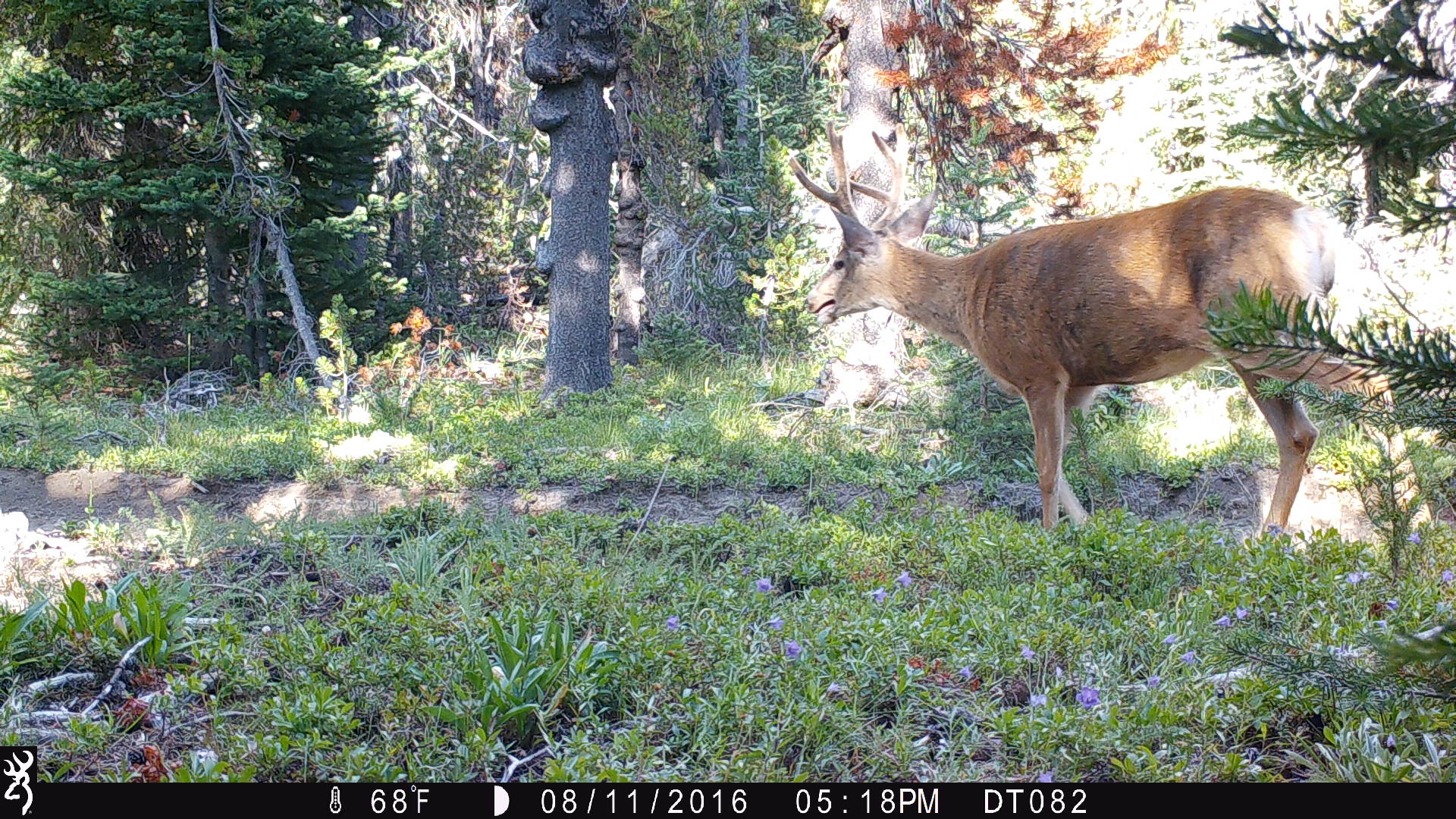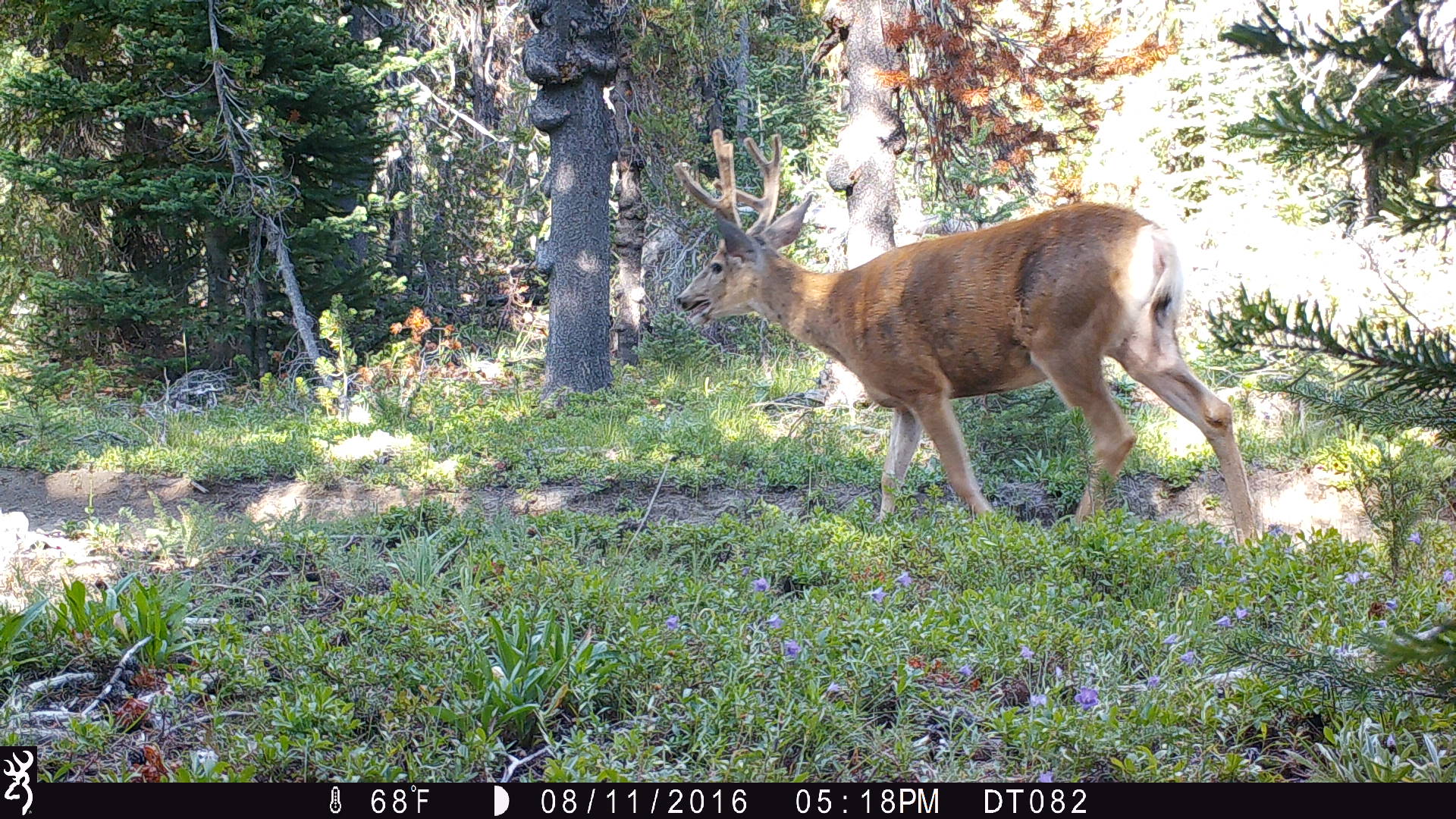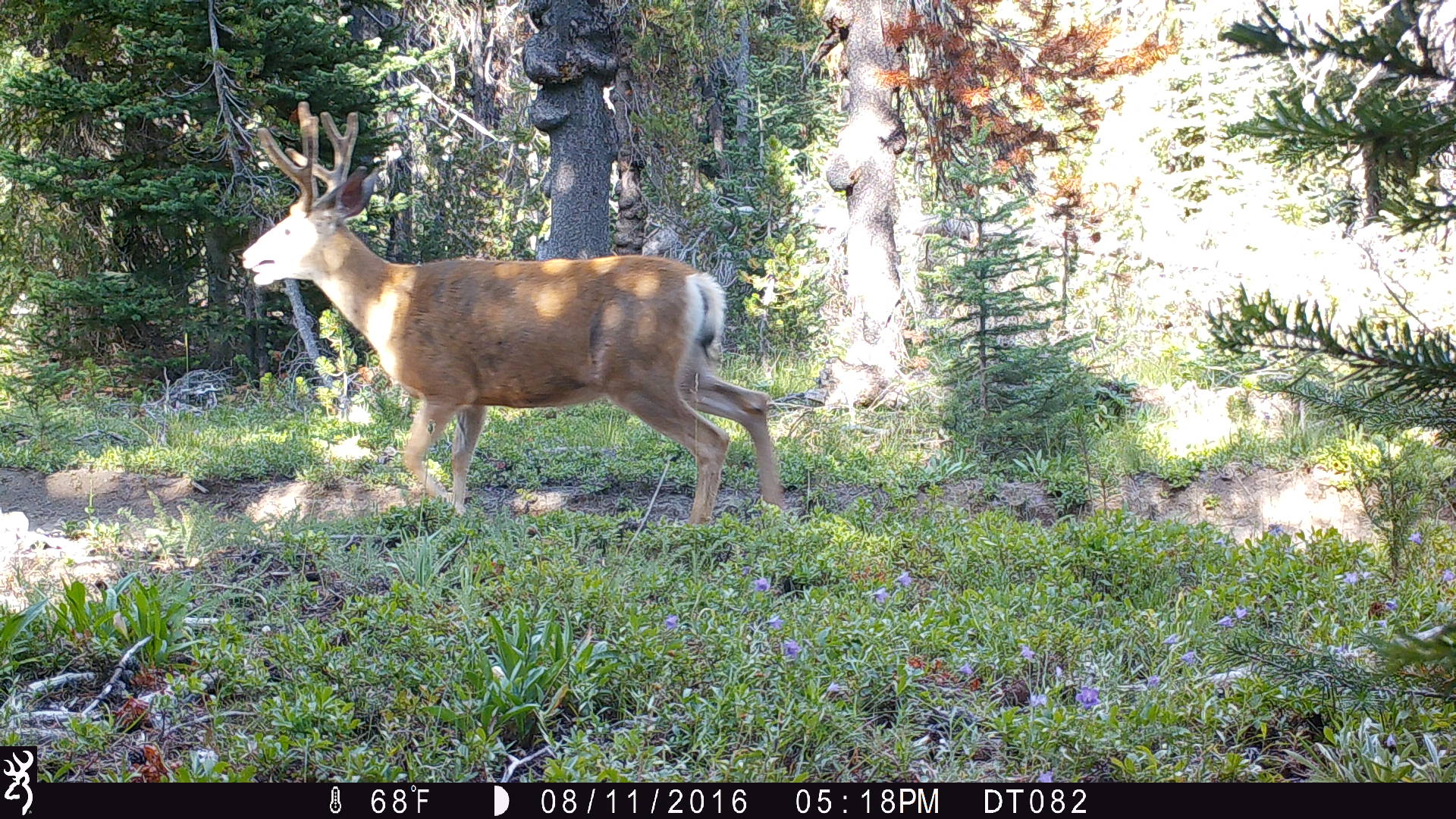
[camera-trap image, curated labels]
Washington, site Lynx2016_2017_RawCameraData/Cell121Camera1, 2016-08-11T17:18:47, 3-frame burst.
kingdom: Animalia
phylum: Chordata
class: Mammalia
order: Artiodactyla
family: Cervidae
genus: Odocoileus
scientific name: Odocoileus hemionus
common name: mule deer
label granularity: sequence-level